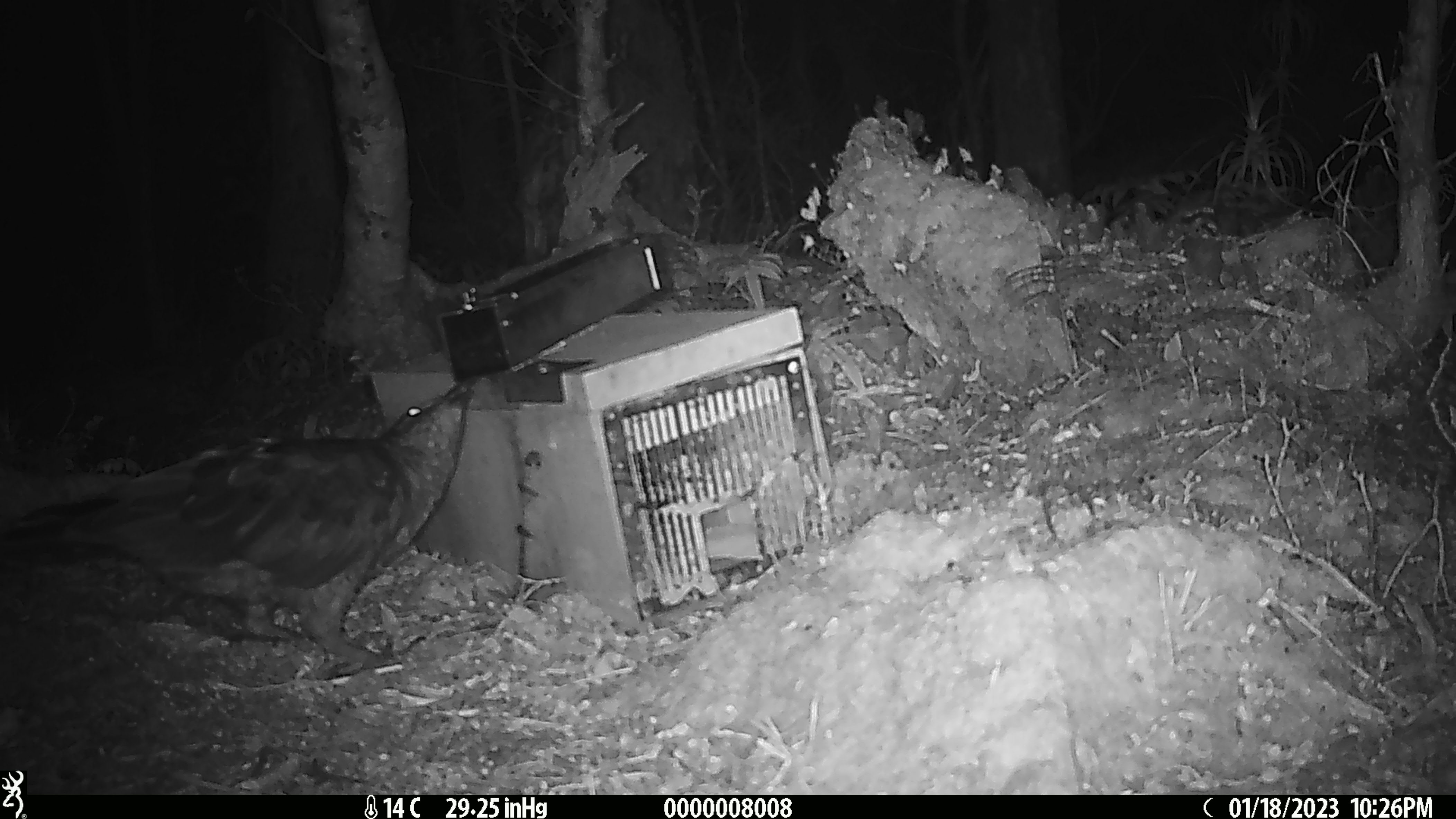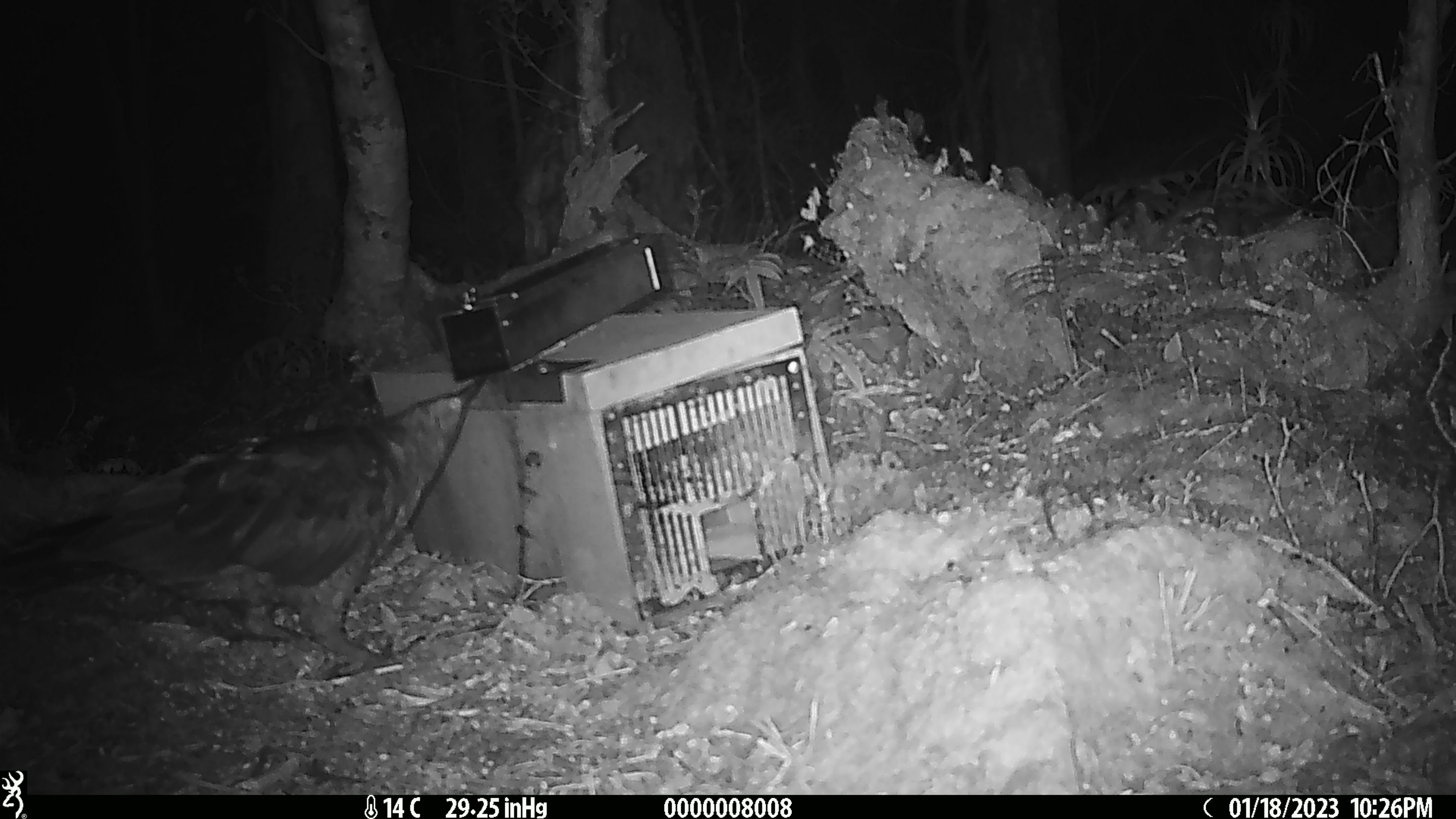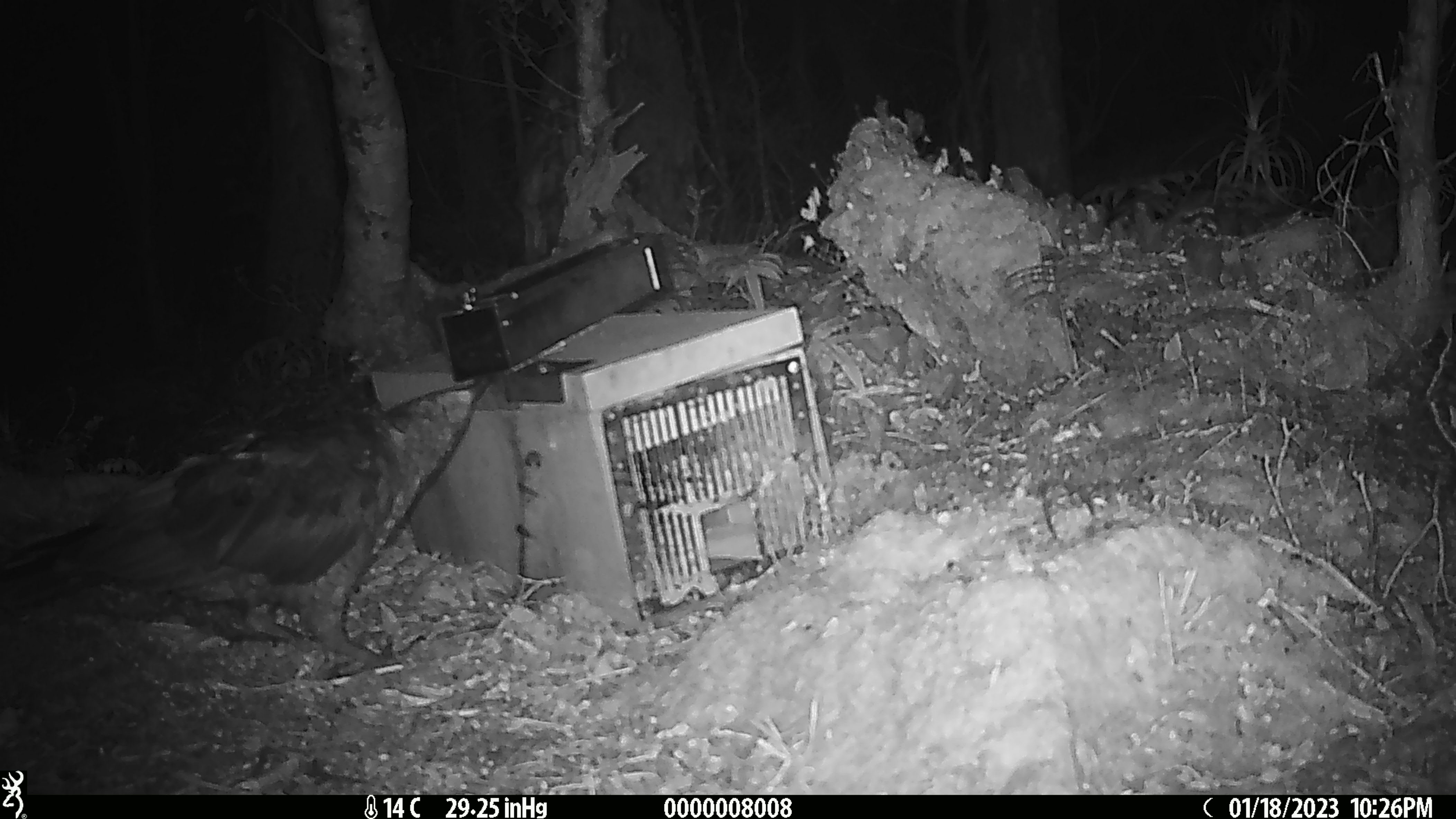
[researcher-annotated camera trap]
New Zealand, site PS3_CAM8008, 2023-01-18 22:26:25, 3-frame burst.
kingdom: Animalia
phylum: Chordata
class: Aves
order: Psittaciformes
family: Strigopidae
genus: Nestor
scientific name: Nestor notabilis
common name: kea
Kea (Nestor notabilis).